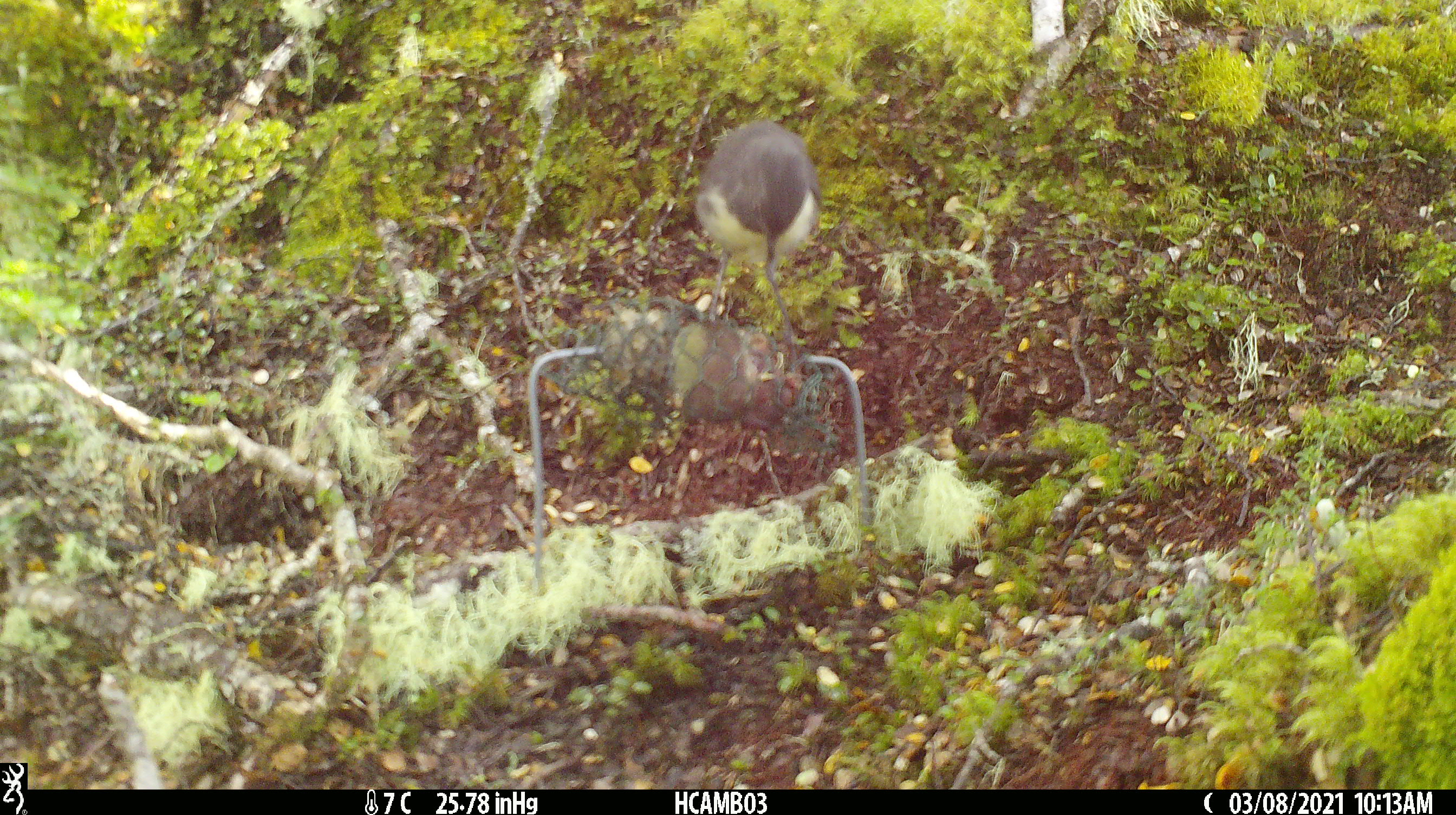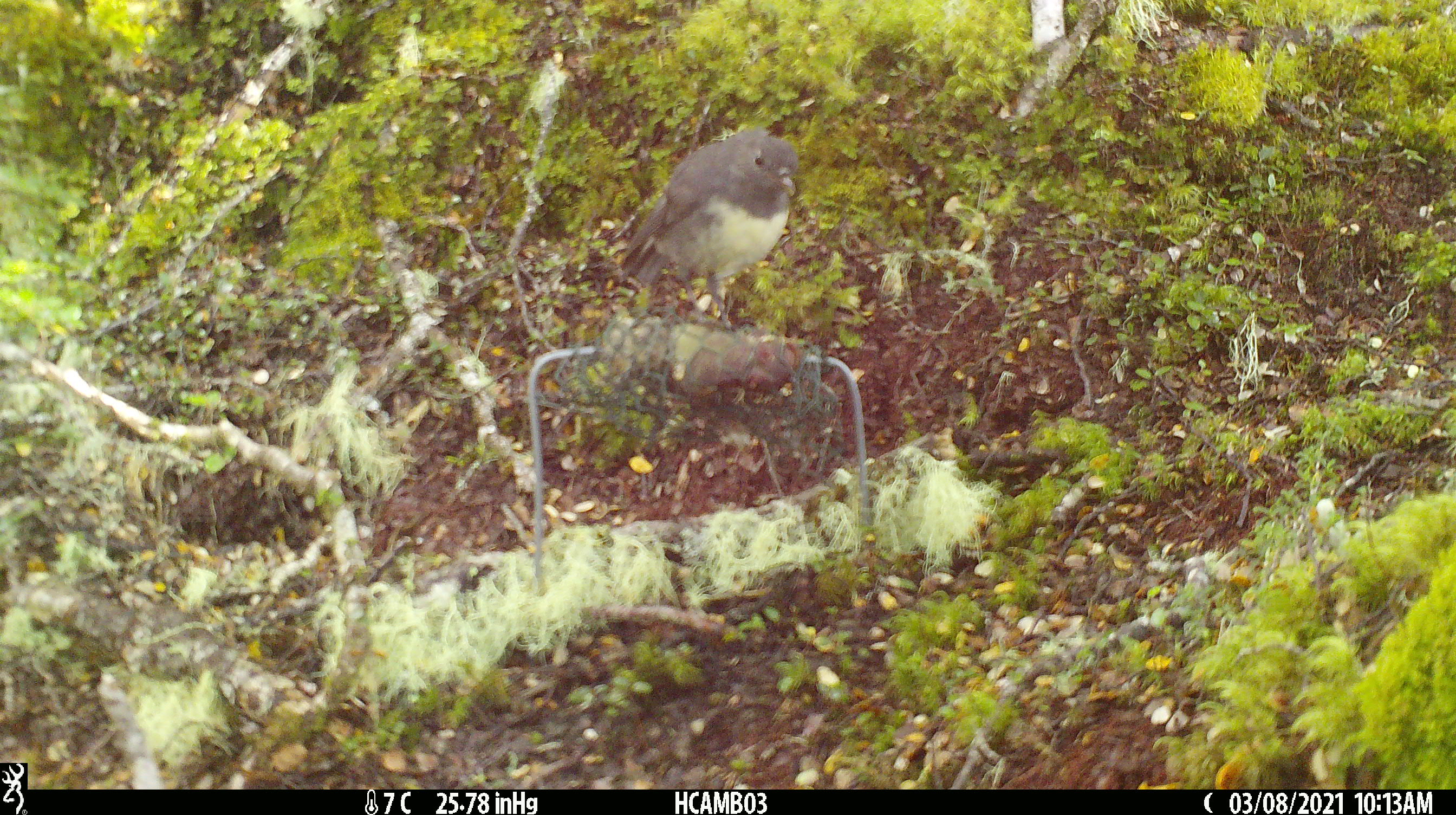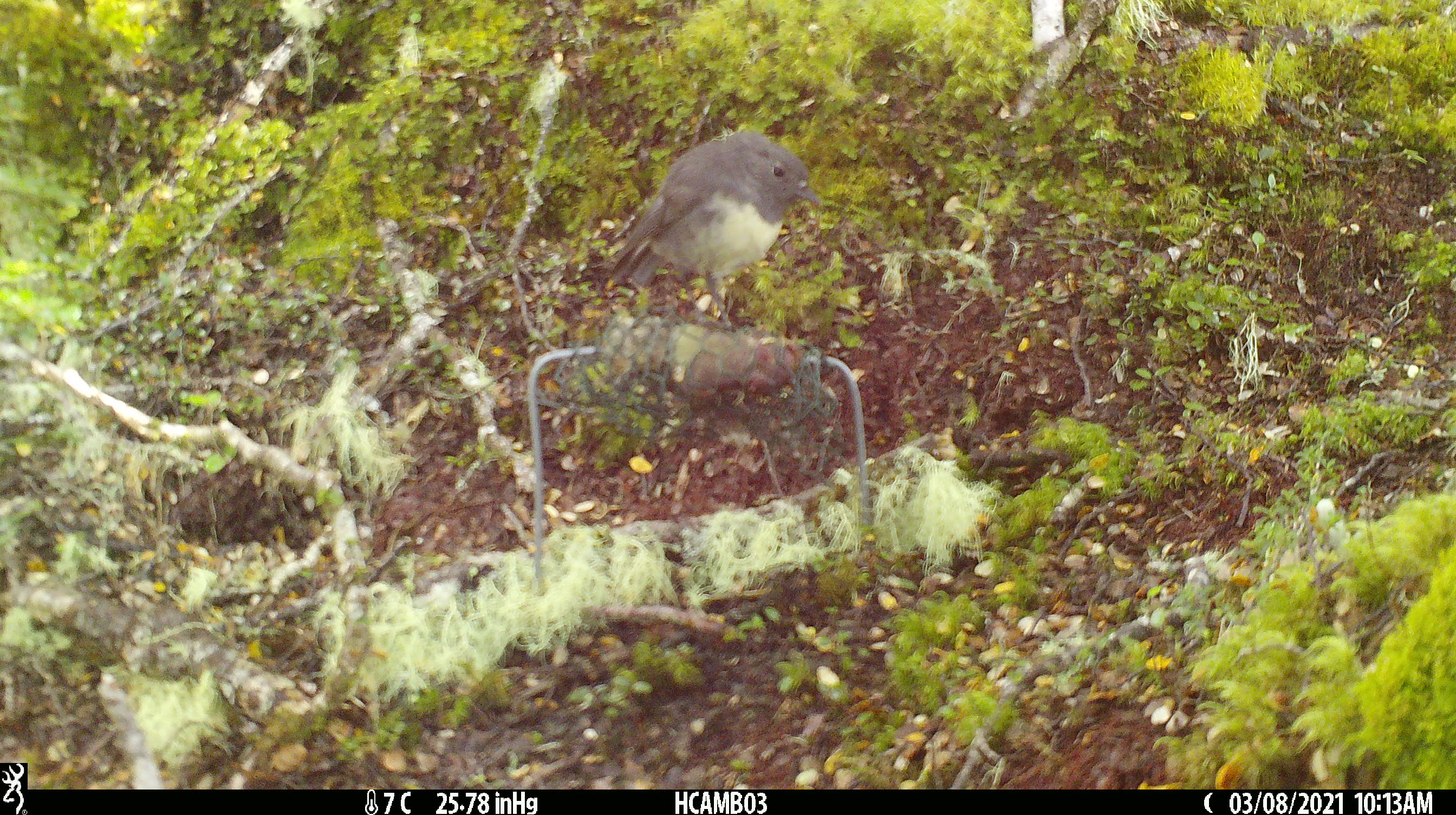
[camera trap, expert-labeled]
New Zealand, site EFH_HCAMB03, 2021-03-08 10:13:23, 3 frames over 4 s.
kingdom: Animalia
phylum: Chordata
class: Aves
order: Passeriformes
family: Petroicidae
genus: Petroica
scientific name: Petroica australis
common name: new zealand robin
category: robin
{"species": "robin (new zealand robin) (Petroica australis)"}